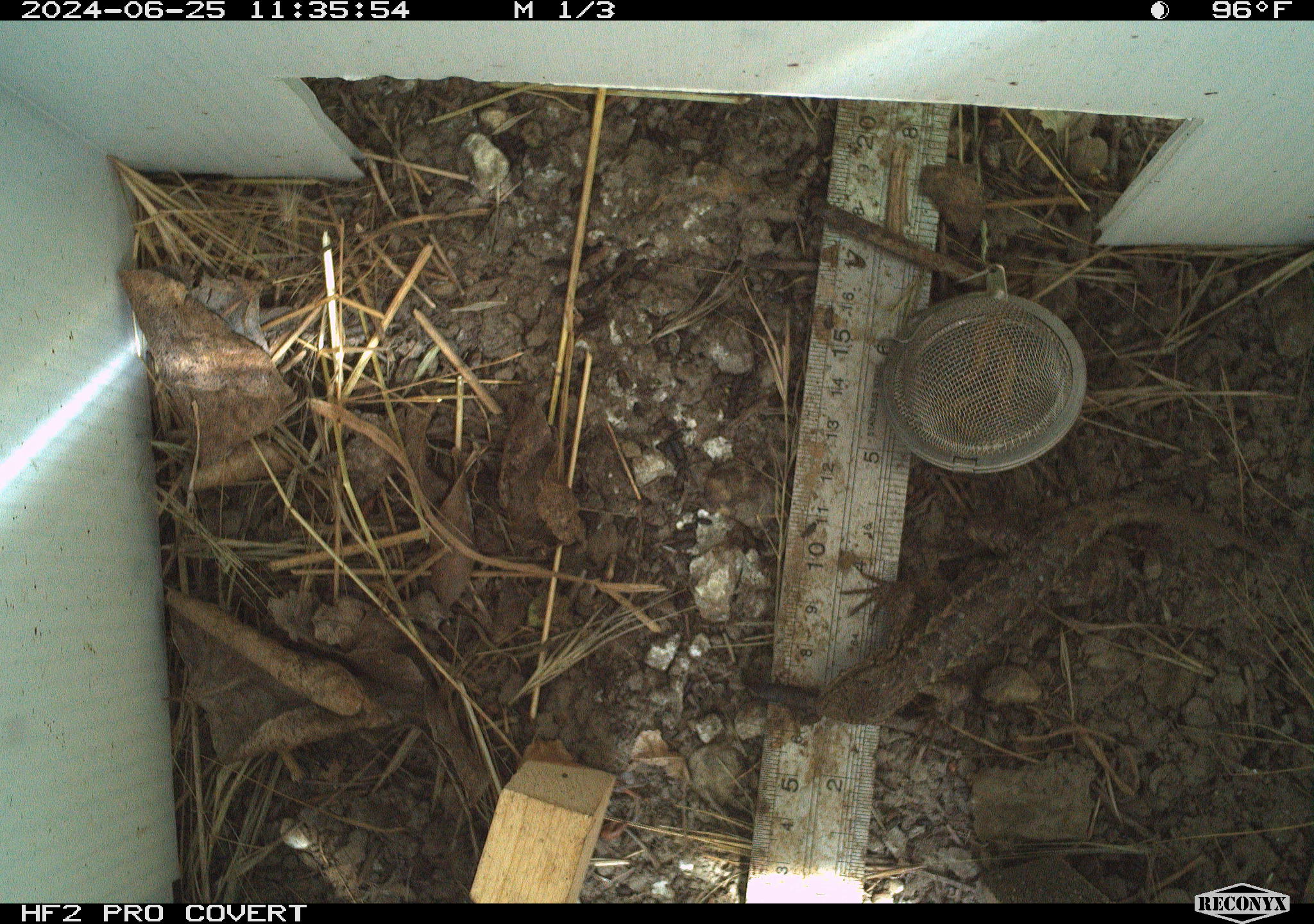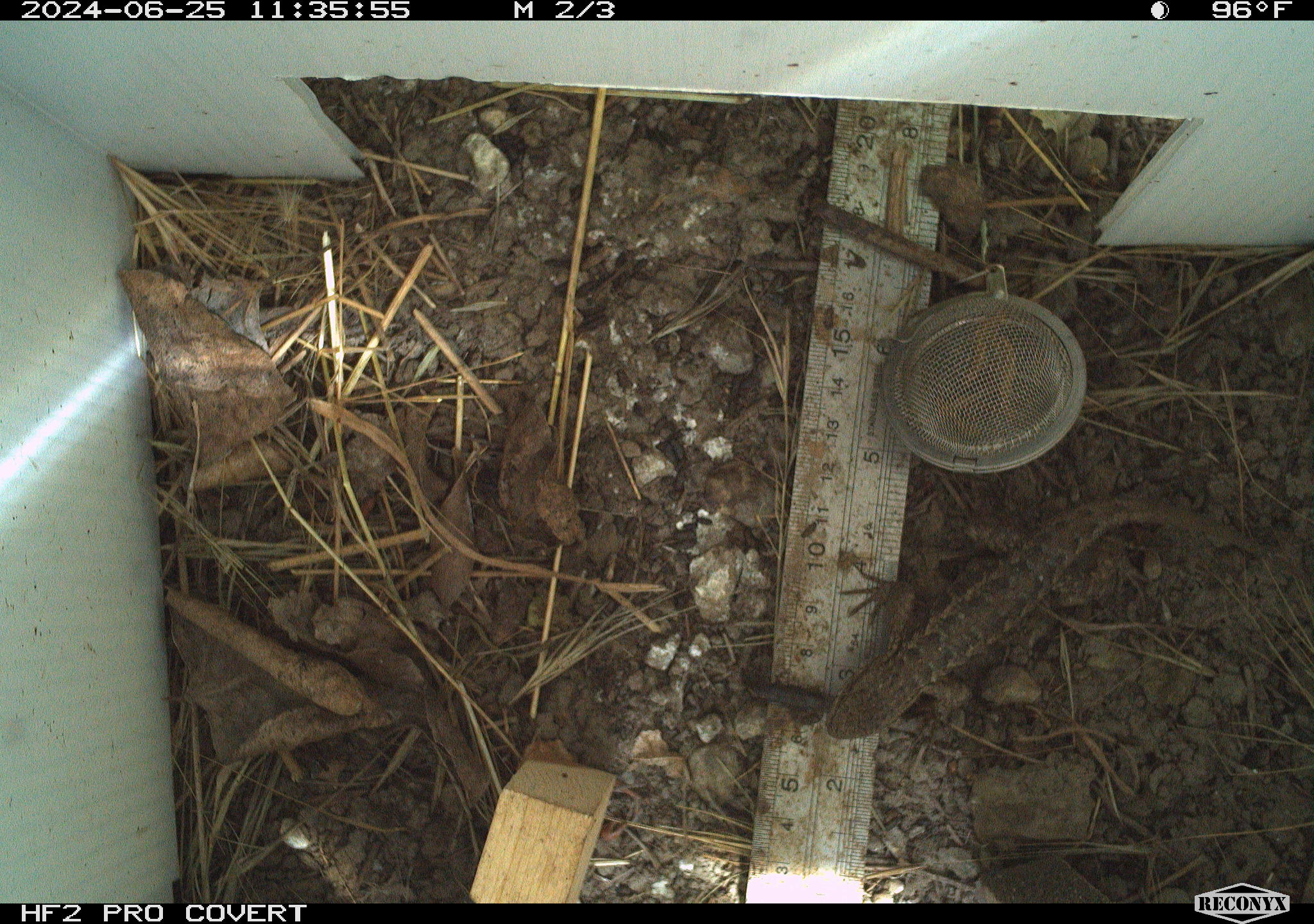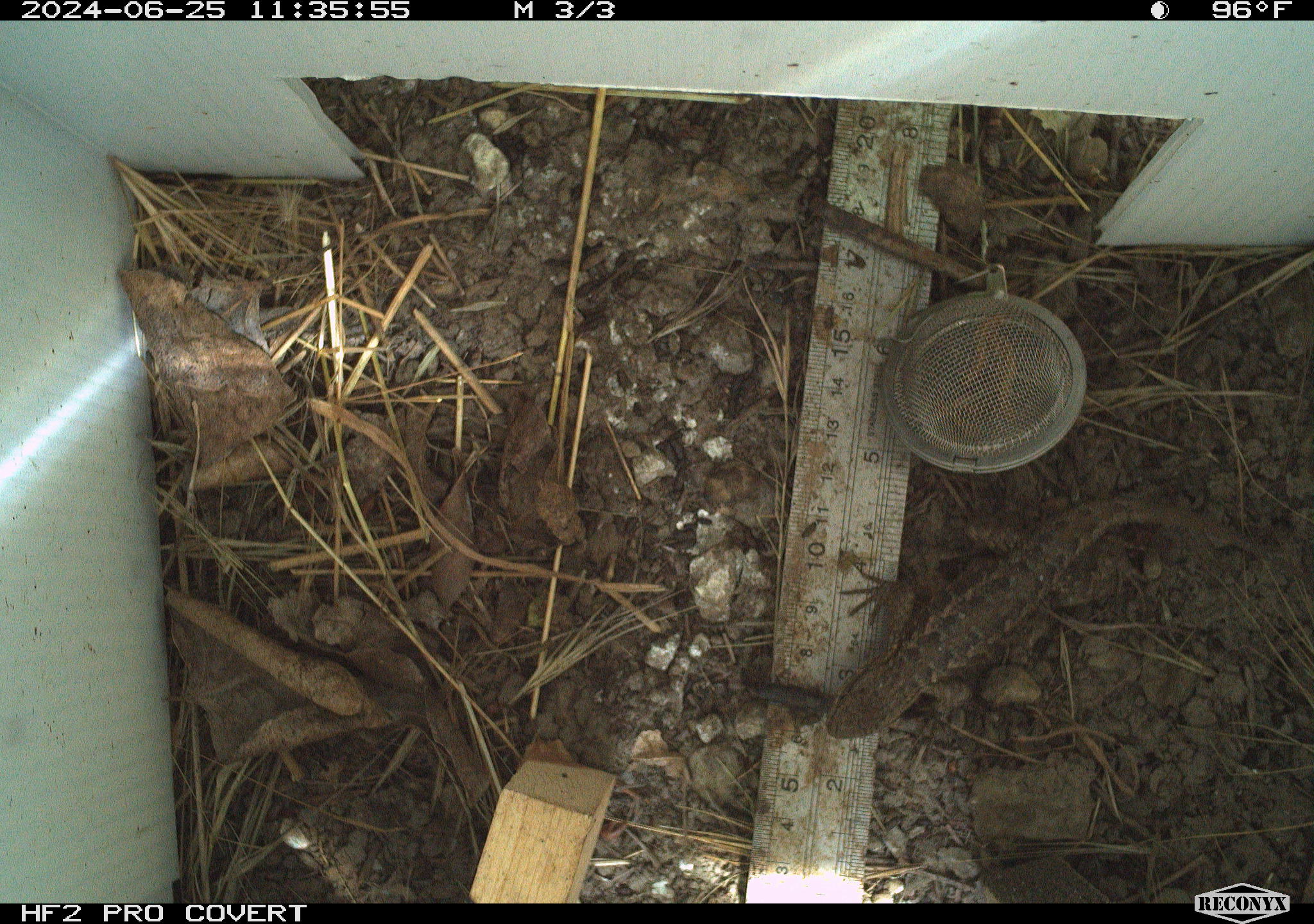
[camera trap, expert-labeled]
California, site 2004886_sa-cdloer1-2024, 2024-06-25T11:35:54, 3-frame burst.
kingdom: Animalia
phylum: Chordata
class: Reptilia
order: Squamata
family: Phrynosomatidae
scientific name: Phrynosomatidae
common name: phrynosomatid lizards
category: phrynosomatidae family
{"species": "phrynosomatidae family (phrynosomatid lizards) (Phrynosomatidae)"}